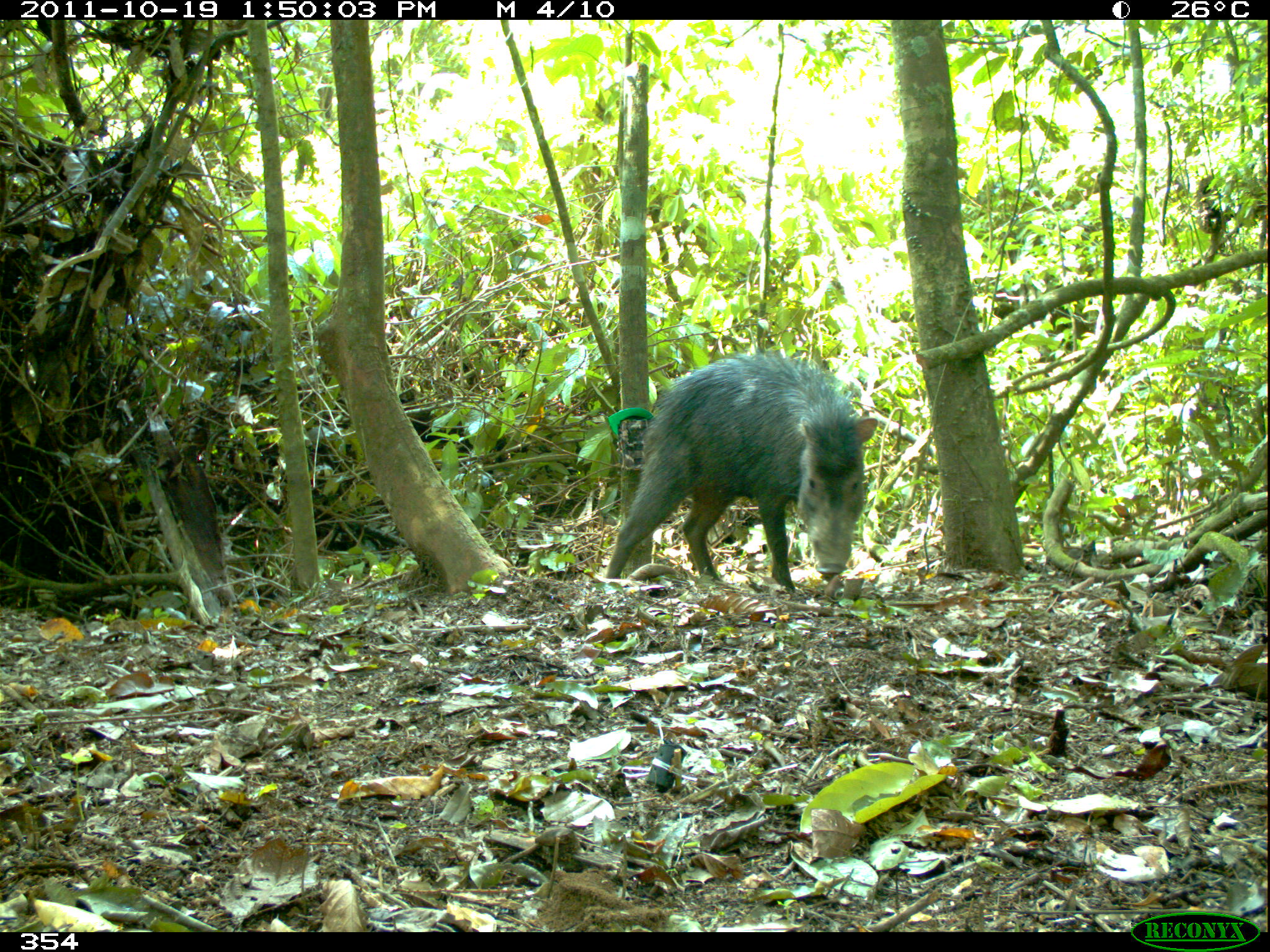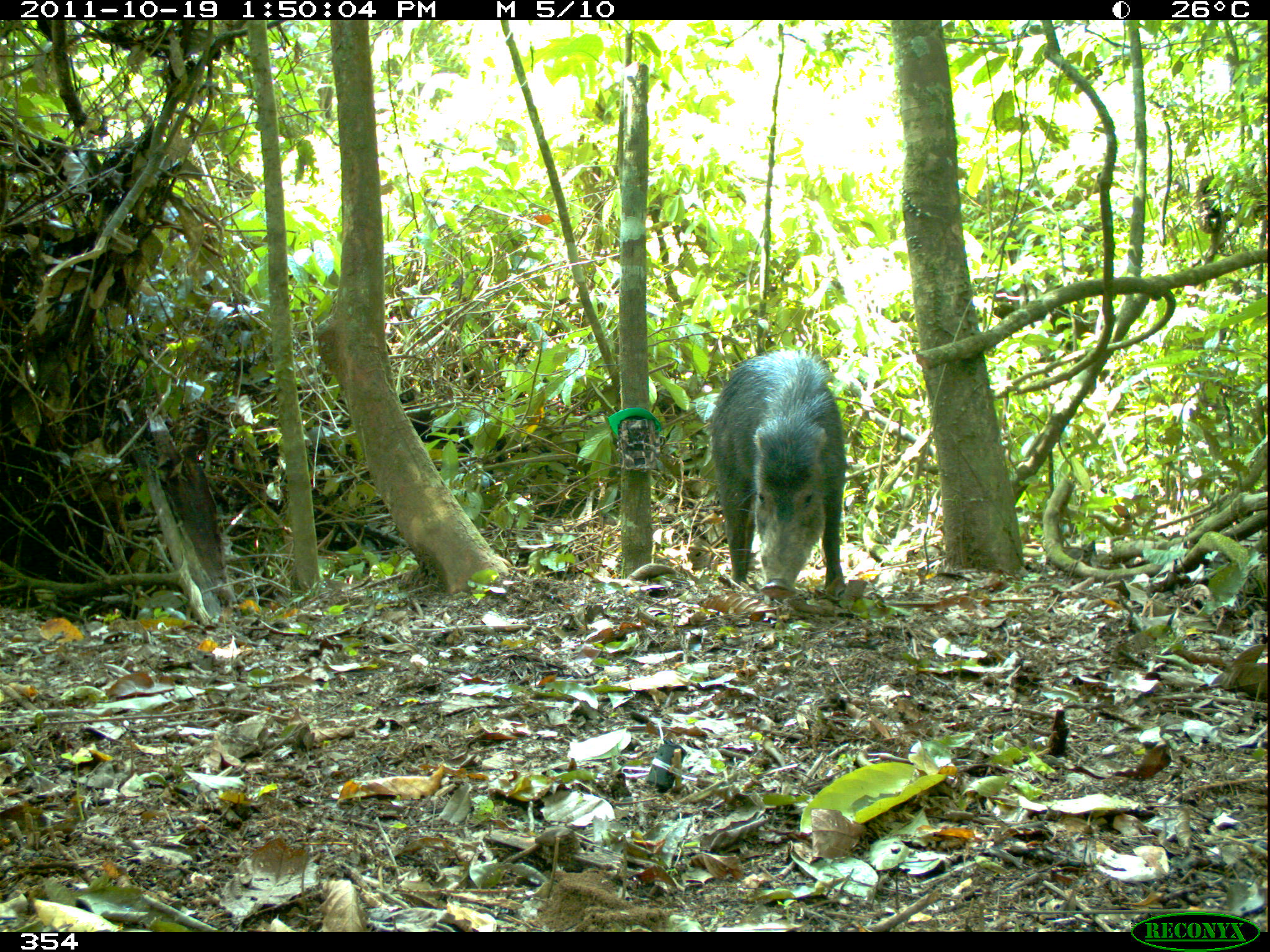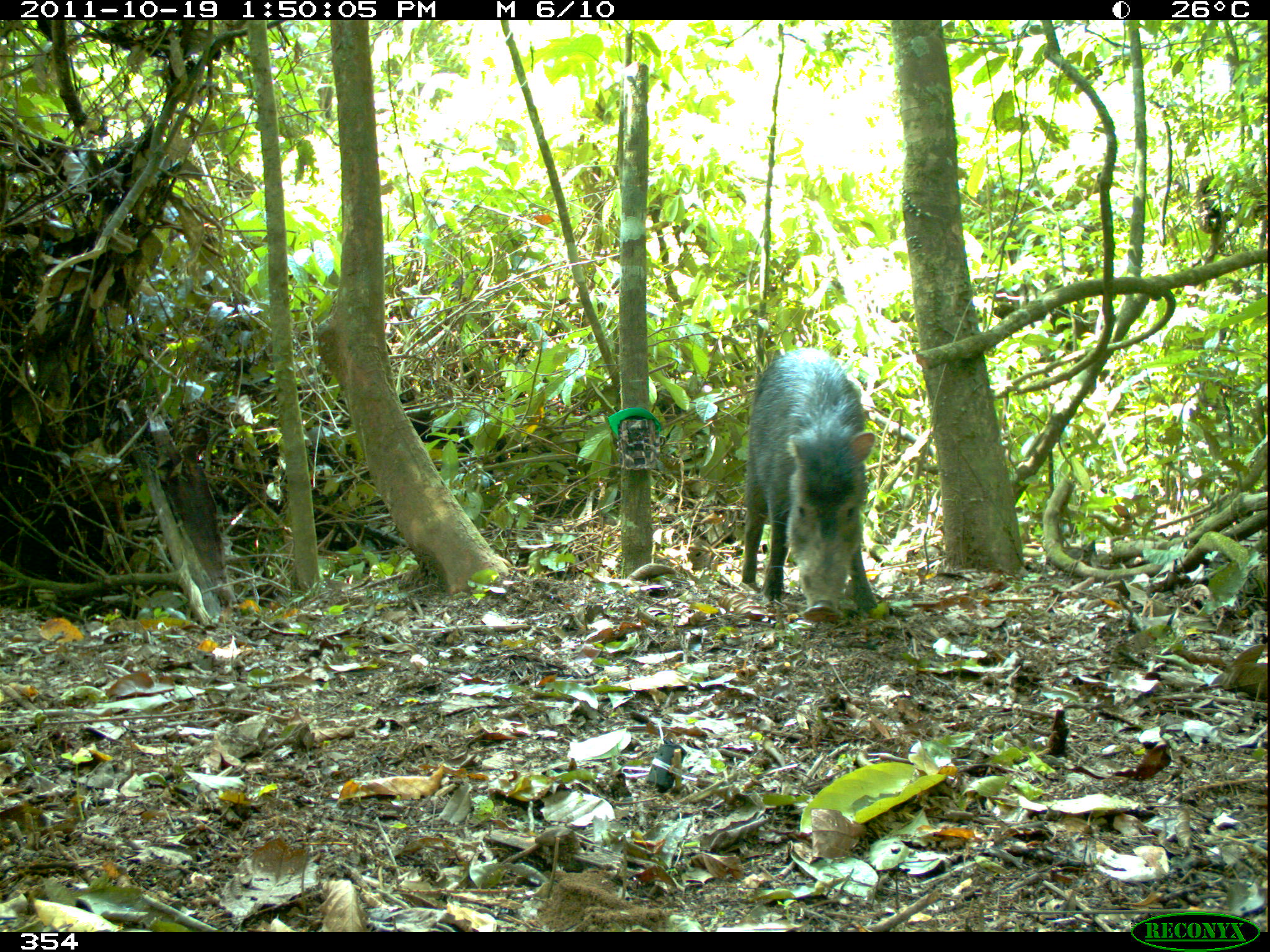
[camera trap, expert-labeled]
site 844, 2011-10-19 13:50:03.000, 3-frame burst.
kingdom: Animalia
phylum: Chordata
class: Mammalia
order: Artiodactyla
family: Tayassuidae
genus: Tayassu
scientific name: Tayassu pecari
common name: white-lipped peccary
Tayassu pecari (white-lipped peccary).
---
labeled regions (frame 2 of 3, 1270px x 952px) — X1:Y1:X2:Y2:
tayassu pecari: 707:347:847:601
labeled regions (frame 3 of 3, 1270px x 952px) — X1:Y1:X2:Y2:
tayassu pecari: 739:346:878:618